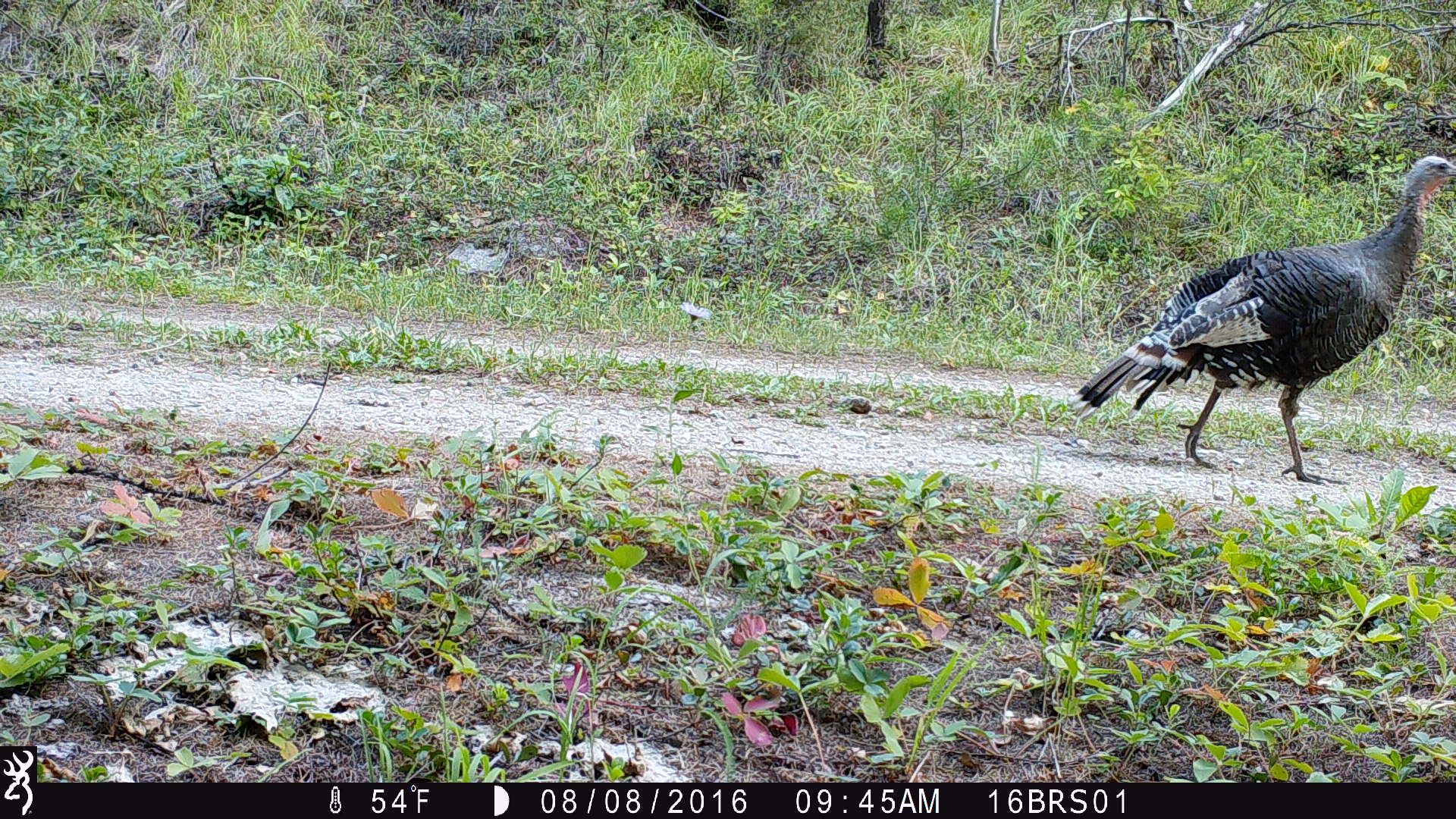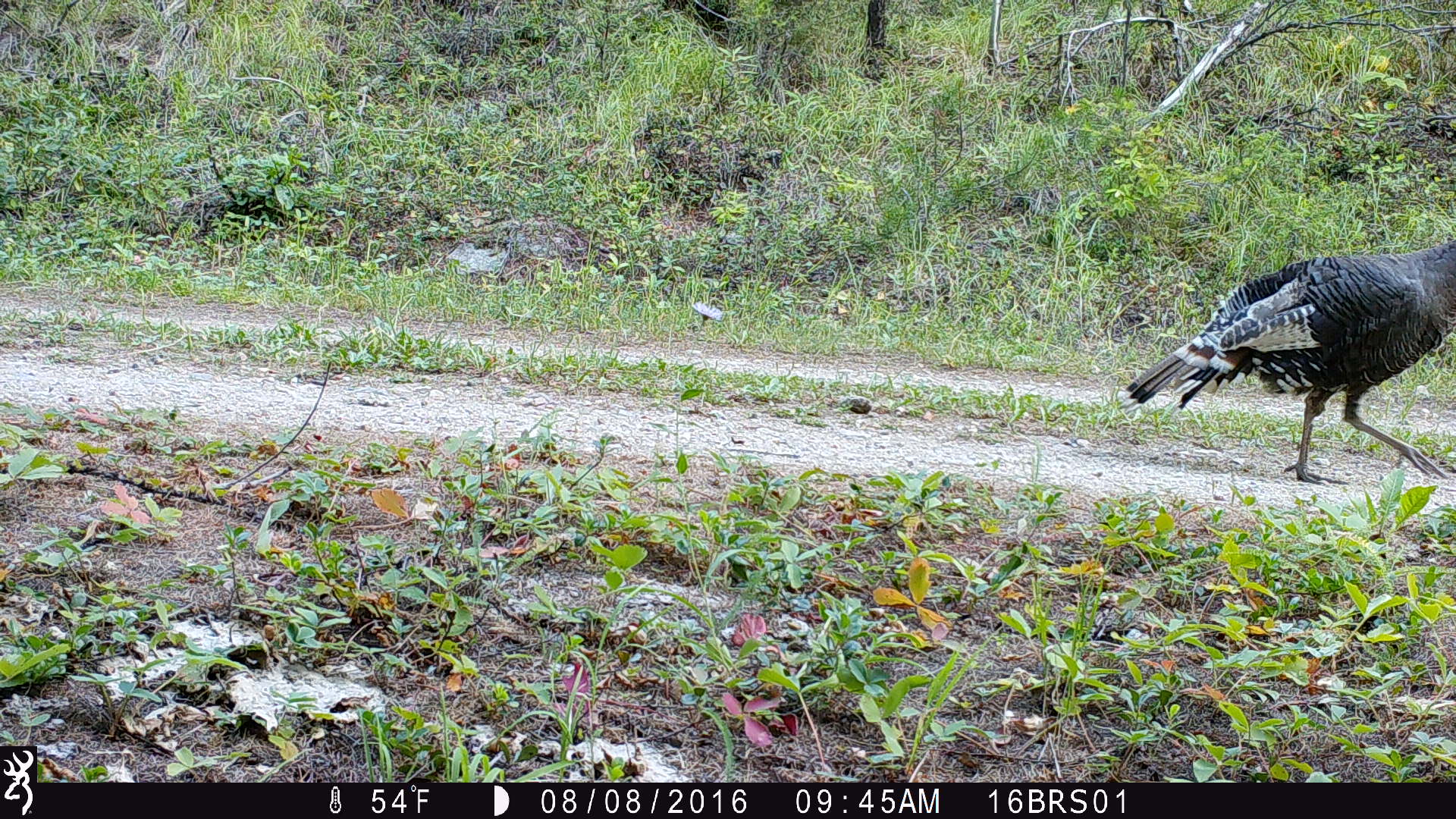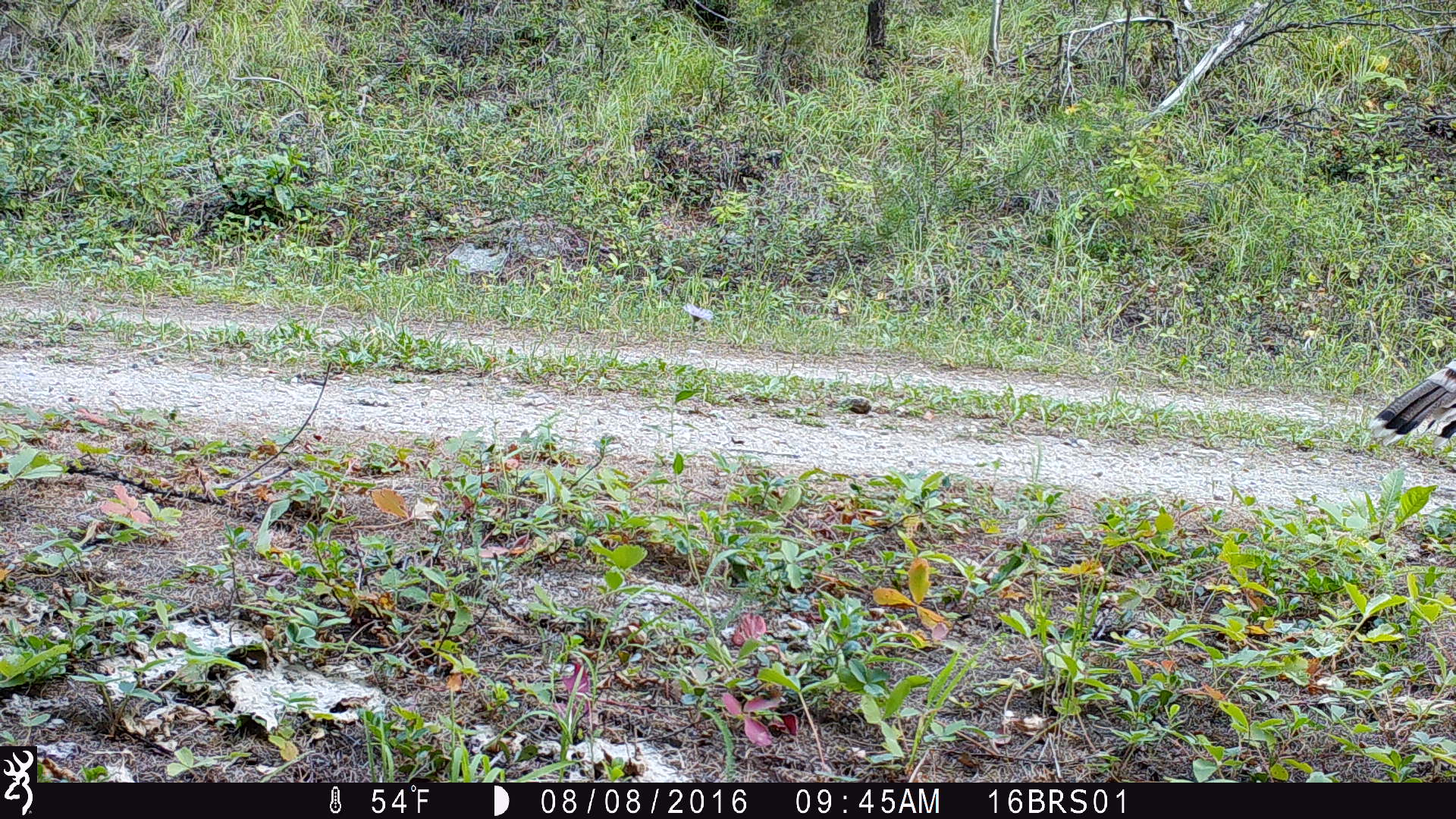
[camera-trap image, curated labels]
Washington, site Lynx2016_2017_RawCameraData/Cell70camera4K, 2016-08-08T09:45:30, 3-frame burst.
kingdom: Animalia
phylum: Chordata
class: Aves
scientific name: Aves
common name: birds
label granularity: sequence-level